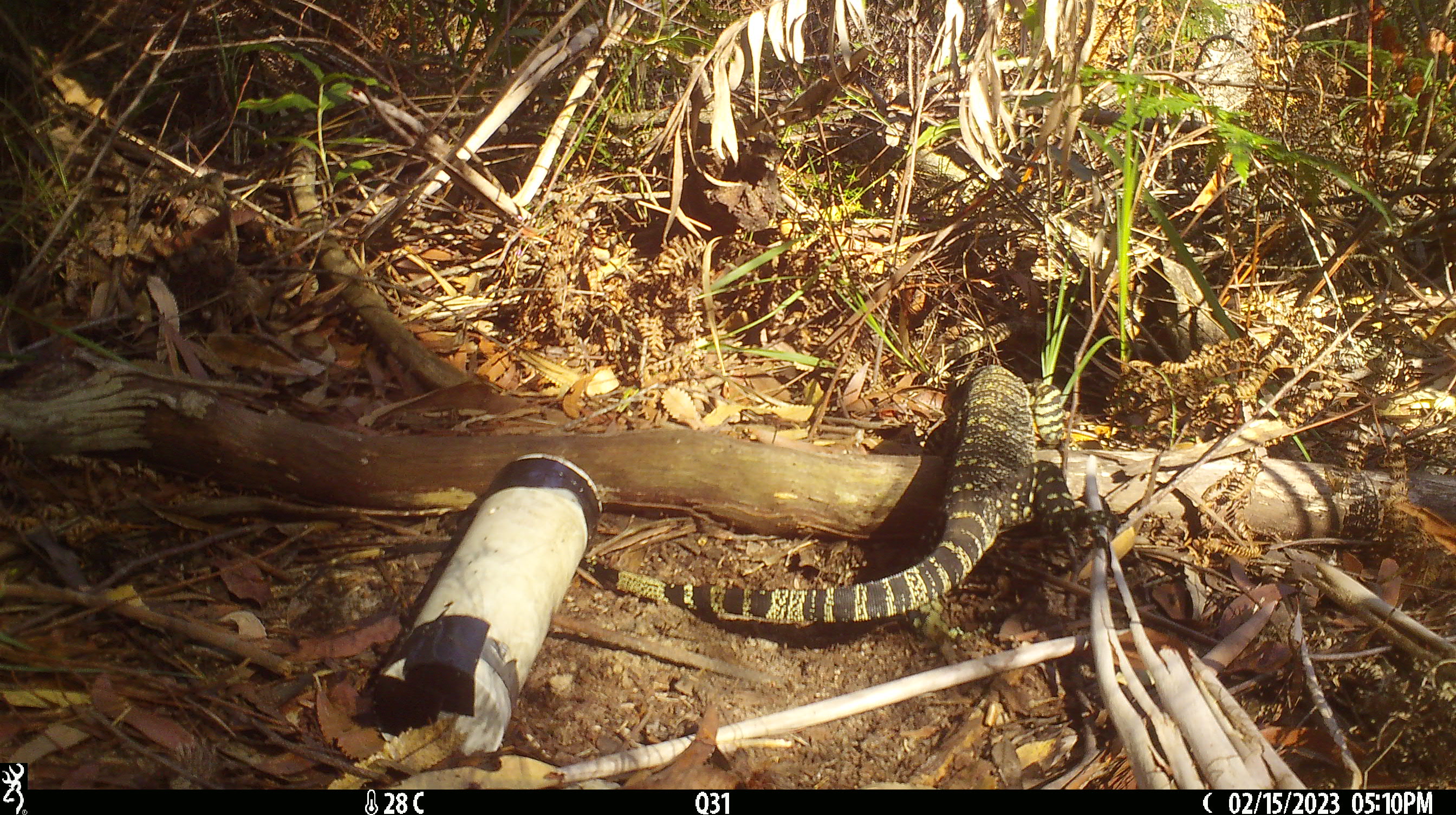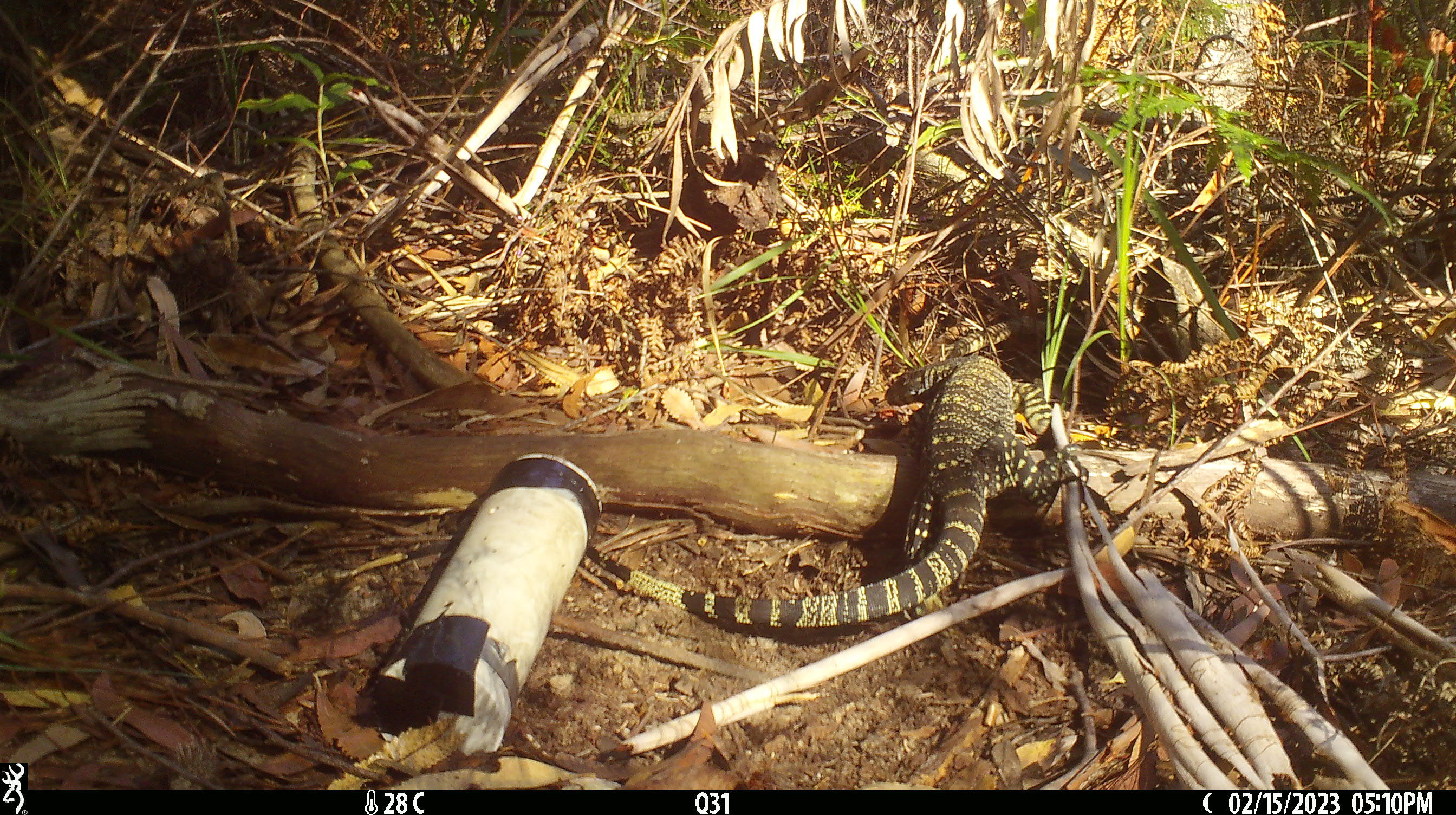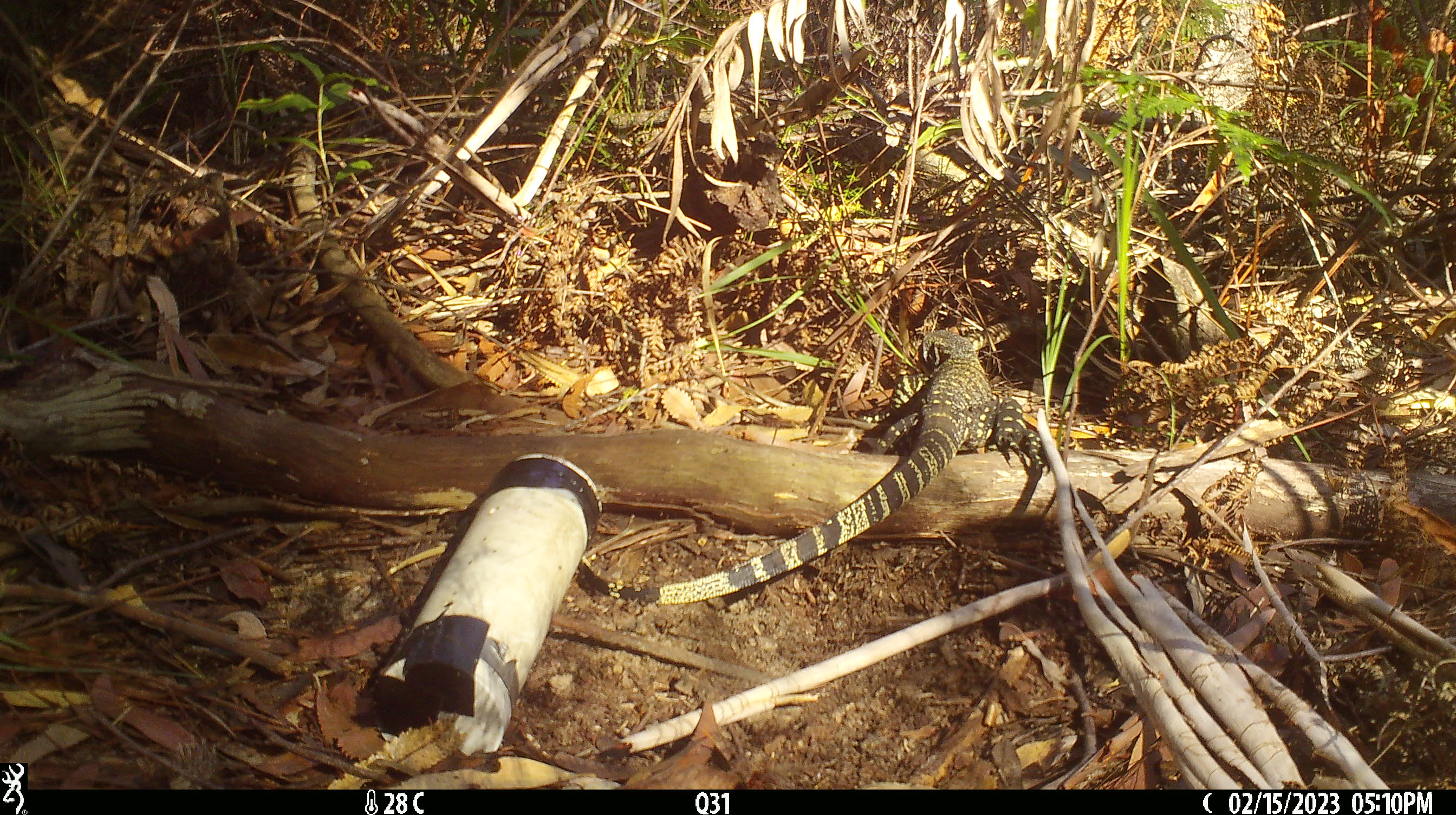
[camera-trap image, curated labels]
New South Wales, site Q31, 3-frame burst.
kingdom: Animalia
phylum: Chordata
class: Reptilia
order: Squamata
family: Varanidae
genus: Varanus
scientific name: Varanus varius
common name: lace monitor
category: goanna